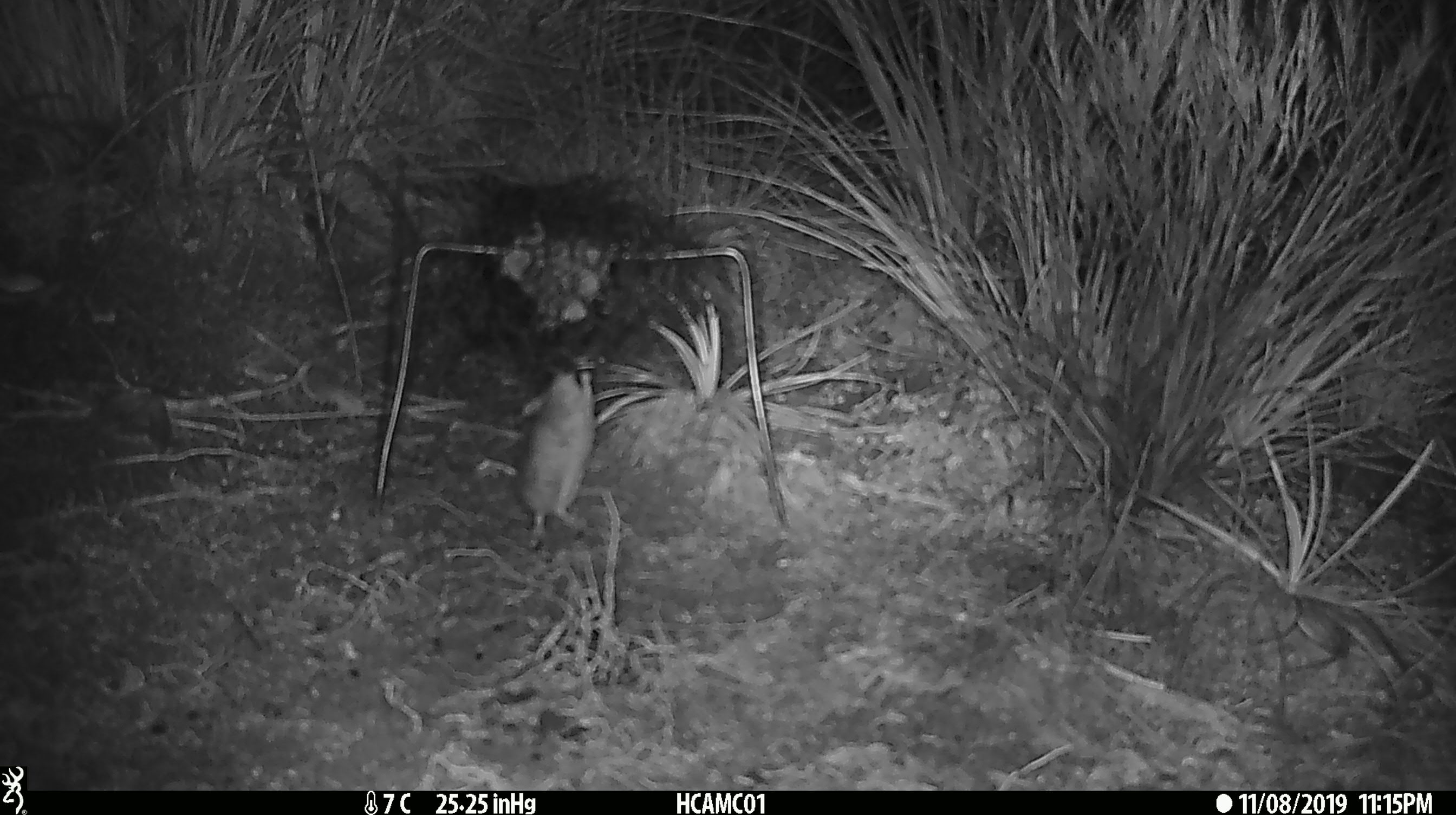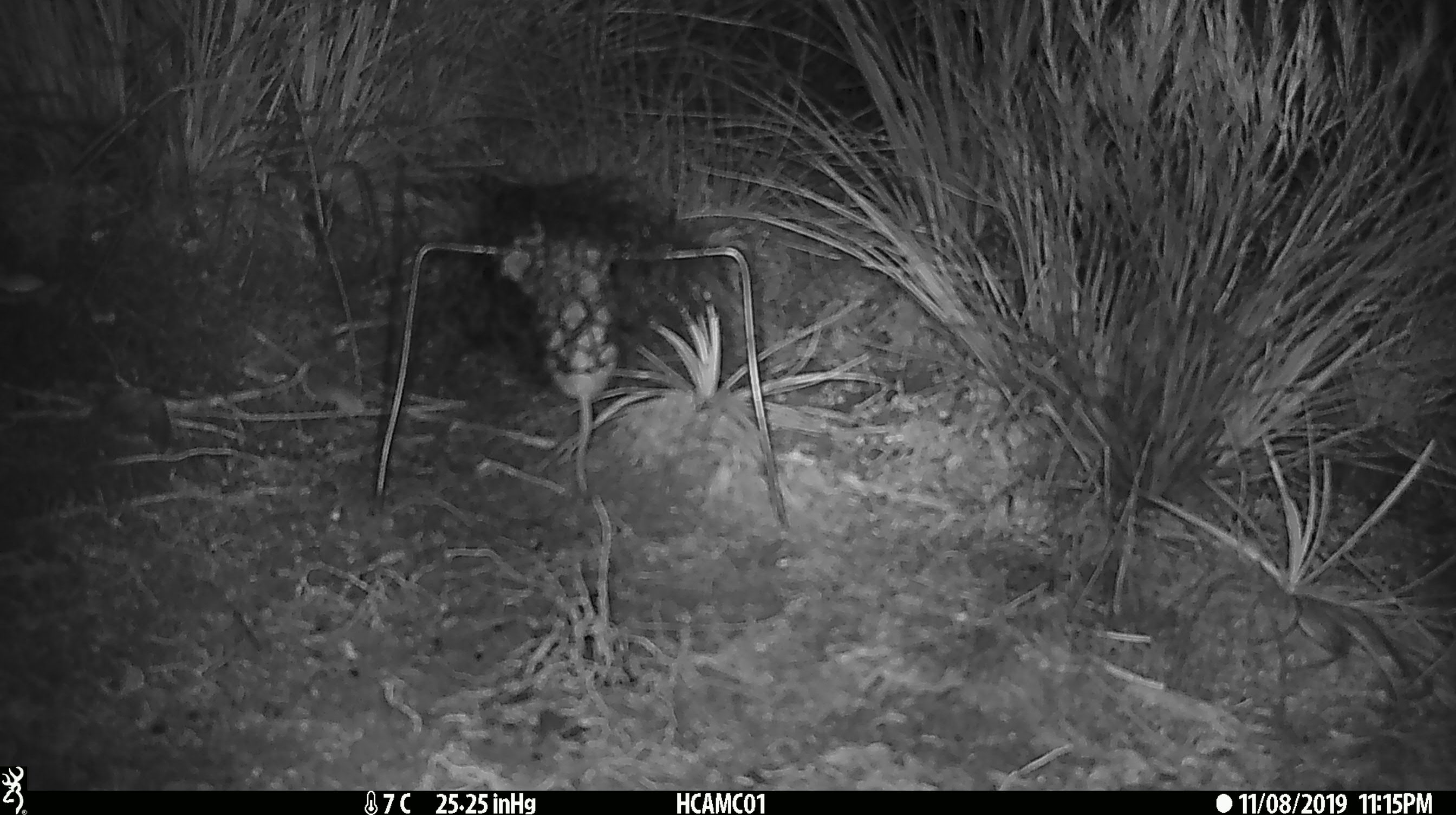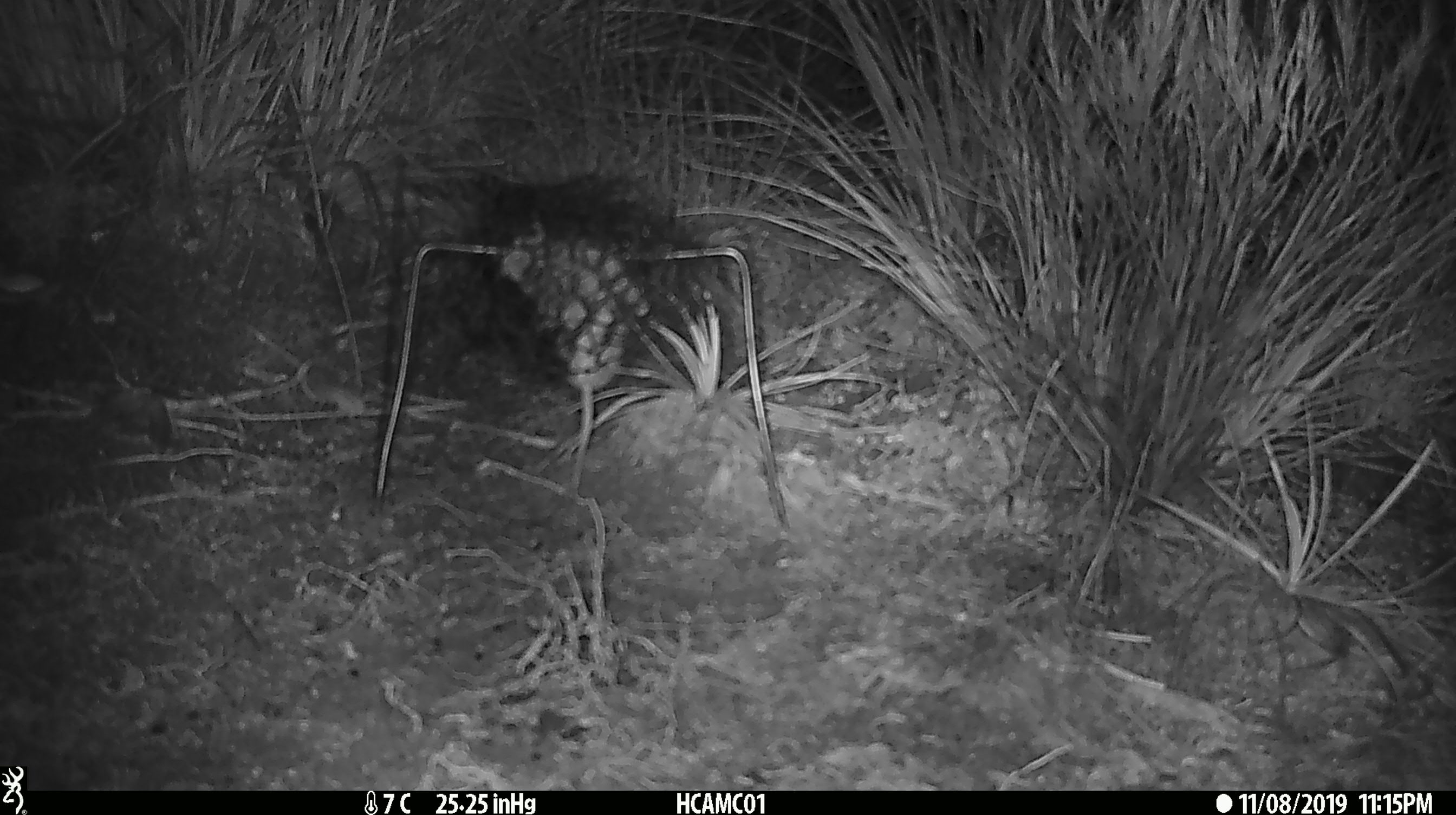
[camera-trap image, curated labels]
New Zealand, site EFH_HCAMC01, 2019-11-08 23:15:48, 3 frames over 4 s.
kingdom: Animalia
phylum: Chordata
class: Mammalia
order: Rodentia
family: Muridae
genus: Mus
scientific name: Mus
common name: mouse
Mouse (Mus).